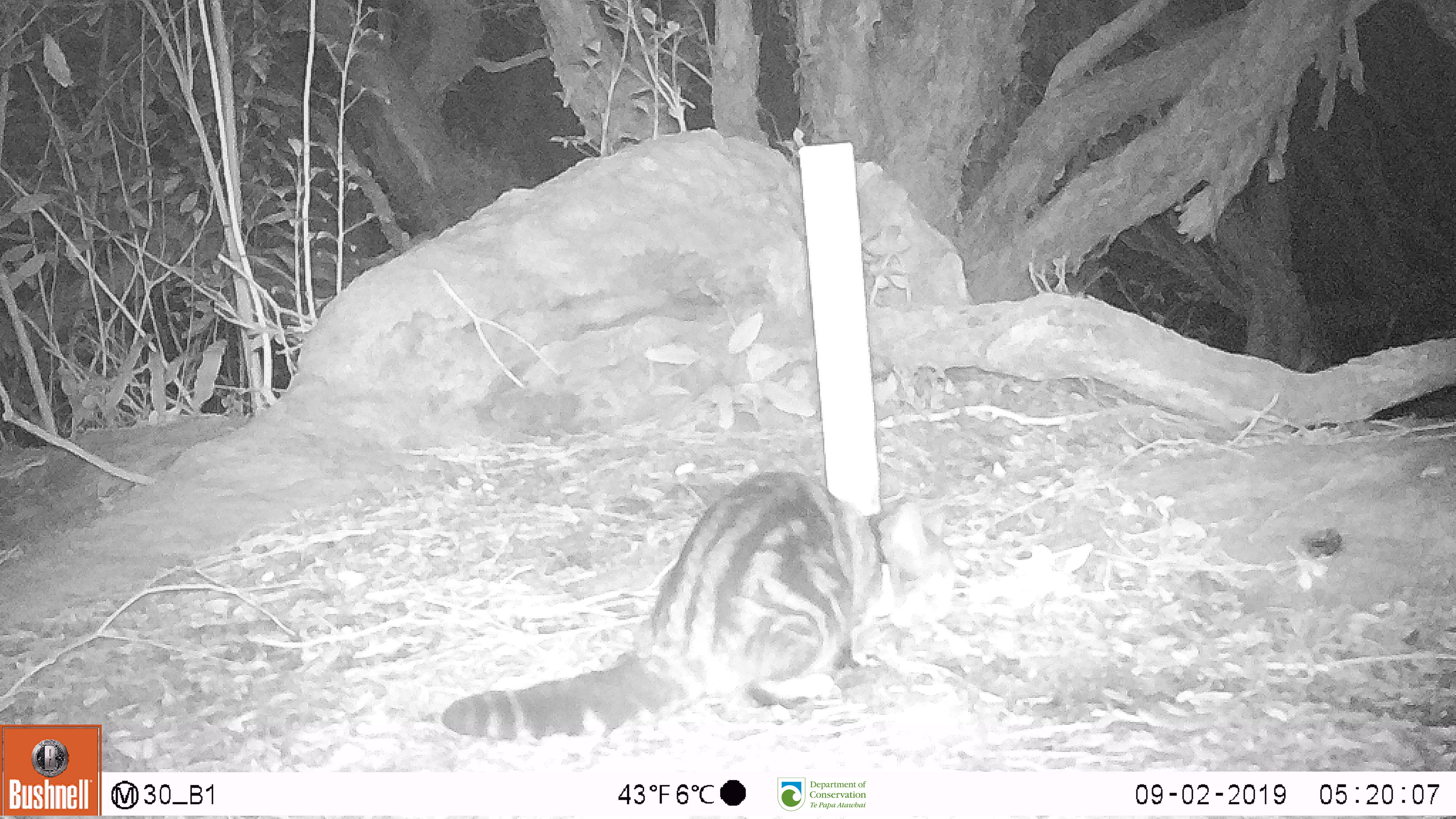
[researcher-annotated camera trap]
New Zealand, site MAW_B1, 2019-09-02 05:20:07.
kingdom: Animalia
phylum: Chordata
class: Mammalia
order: Carnivora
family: Felidae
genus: Felis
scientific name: Felis catus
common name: domestic cat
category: cat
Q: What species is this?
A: Cat (domestic cat) (Felis catus).